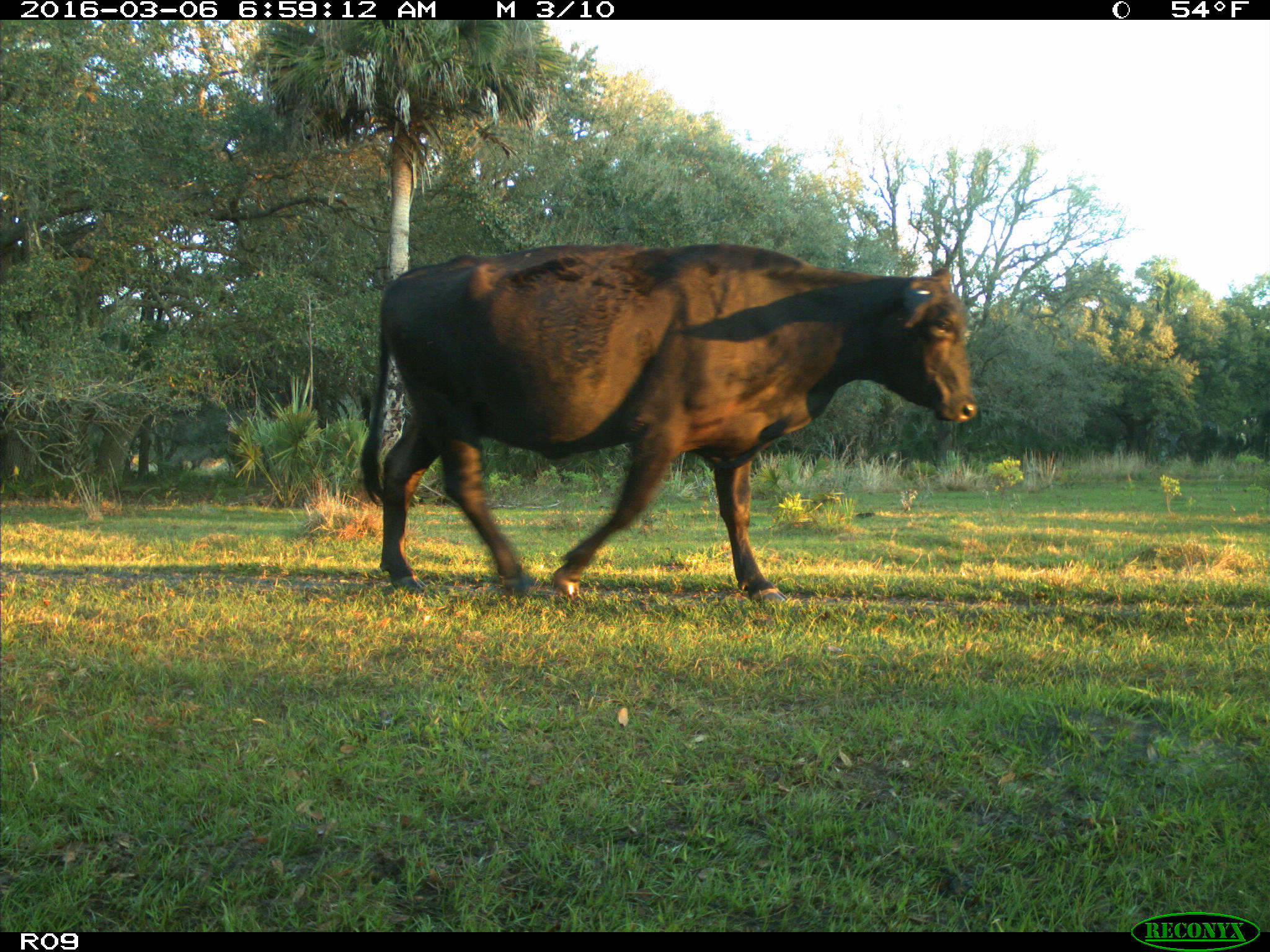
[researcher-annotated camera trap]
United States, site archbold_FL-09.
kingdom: Animalia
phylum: Chordata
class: Mammalia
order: Artiodactyla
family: Bovidae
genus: Bos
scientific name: Bos taurus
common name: domestic cow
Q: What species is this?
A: Bos taurus (domestic cow).